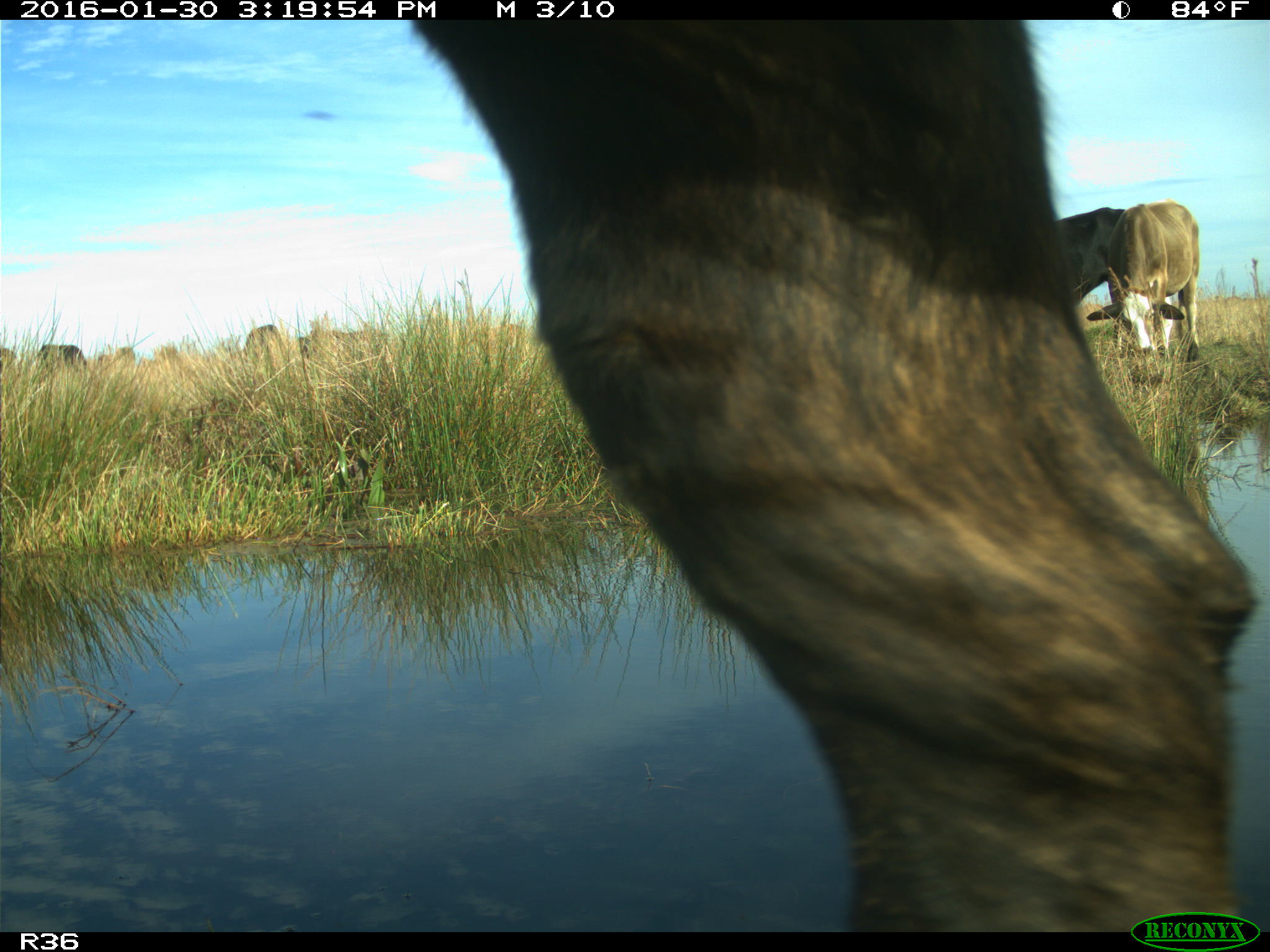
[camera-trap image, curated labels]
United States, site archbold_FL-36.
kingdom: Animalia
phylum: Chordata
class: Mammalia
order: Artiodactyla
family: Bovidae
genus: Bos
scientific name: Bos taurus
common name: domestic cow